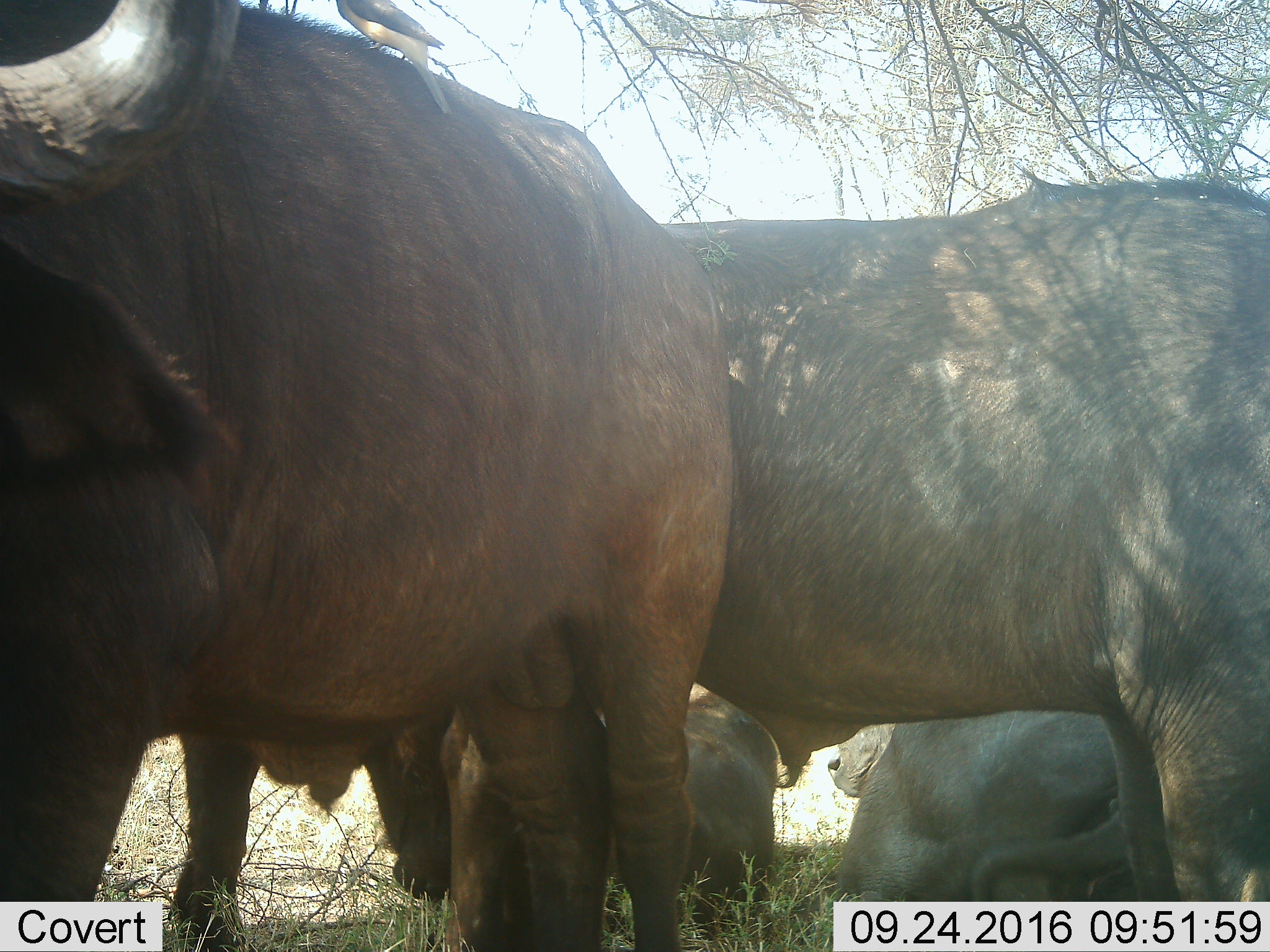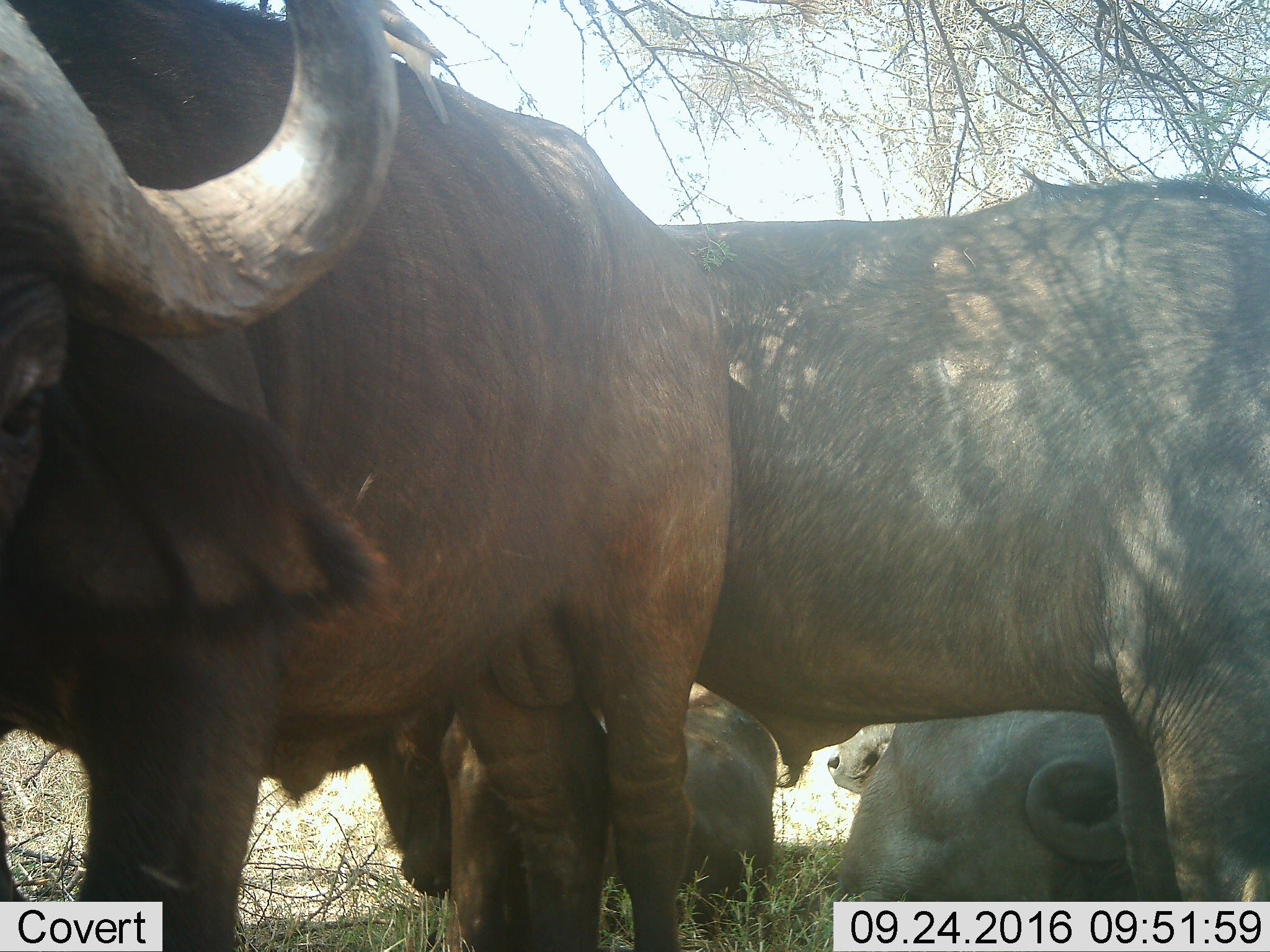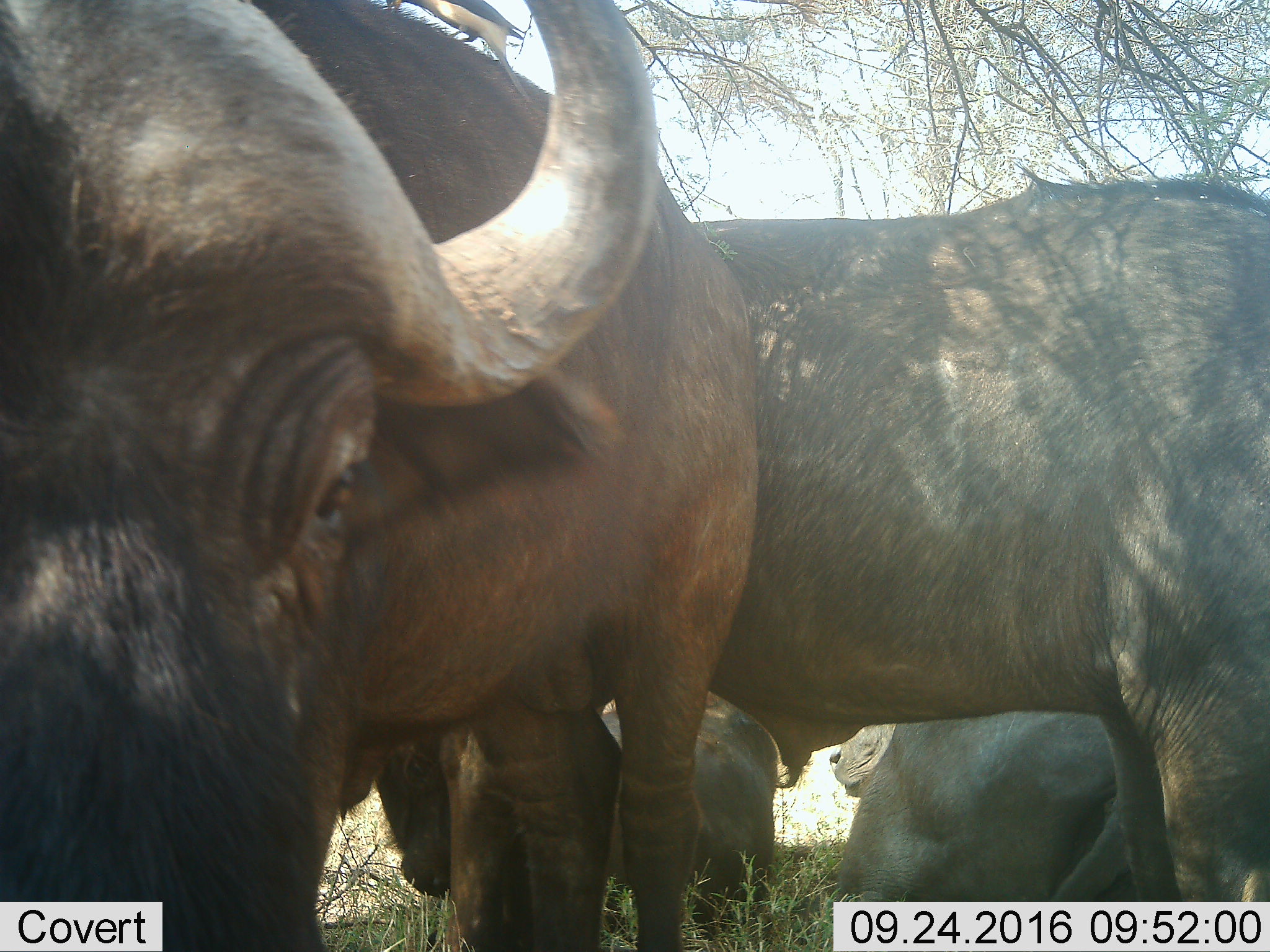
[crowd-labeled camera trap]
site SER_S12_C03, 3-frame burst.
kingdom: Animalia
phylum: Chordata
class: Mammalia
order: Artiodactyla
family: Bovidae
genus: Syncerus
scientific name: Syncerus caffer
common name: african buffalo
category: buffalo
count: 5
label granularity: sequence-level